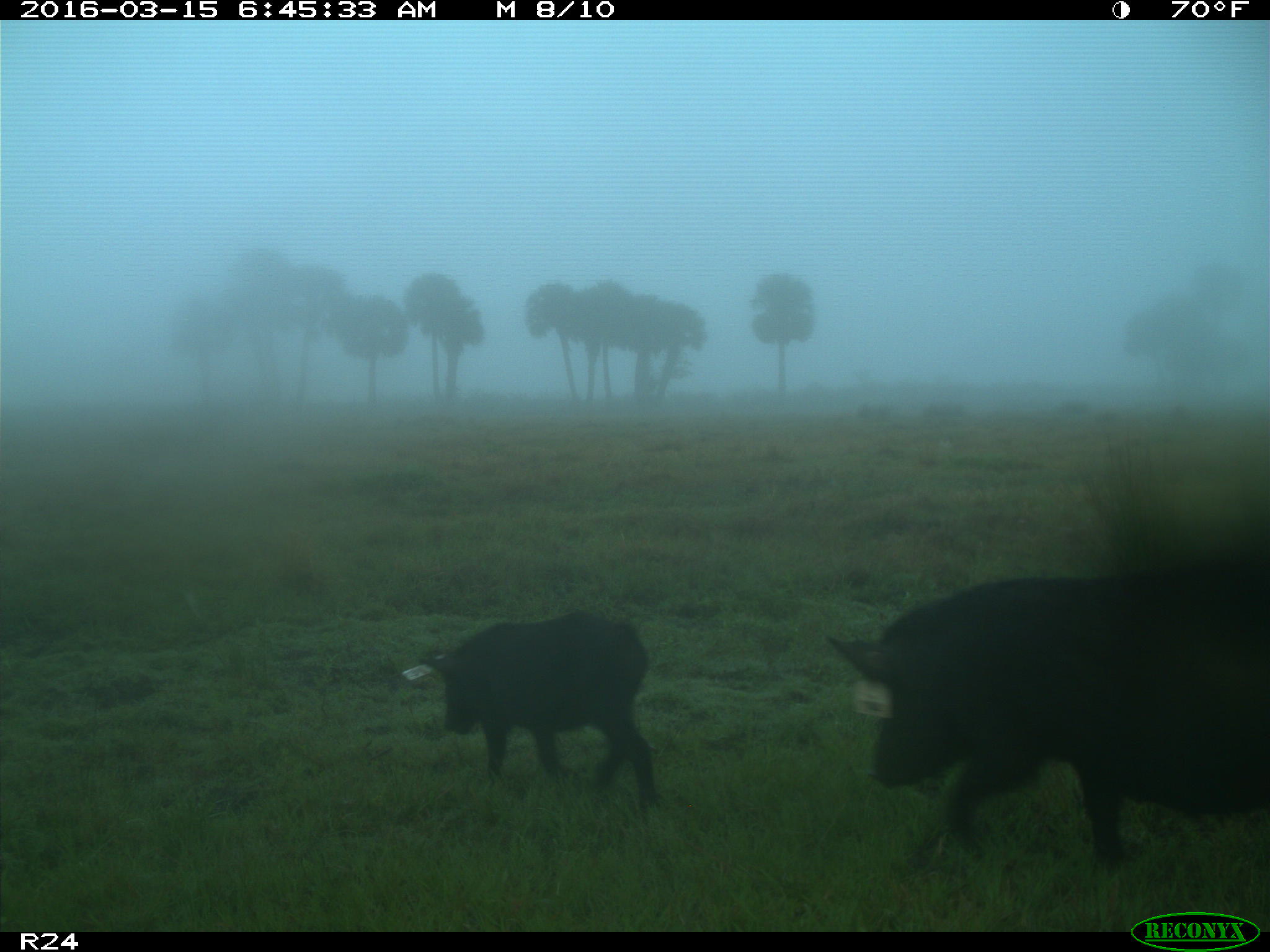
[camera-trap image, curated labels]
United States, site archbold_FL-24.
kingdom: Animalia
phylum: Chordata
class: Mammalia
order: Artiodactyla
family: Suidae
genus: Sus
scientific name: Sus scrofa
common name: wild boar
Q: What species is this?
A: Sus scrofa (wild boar).